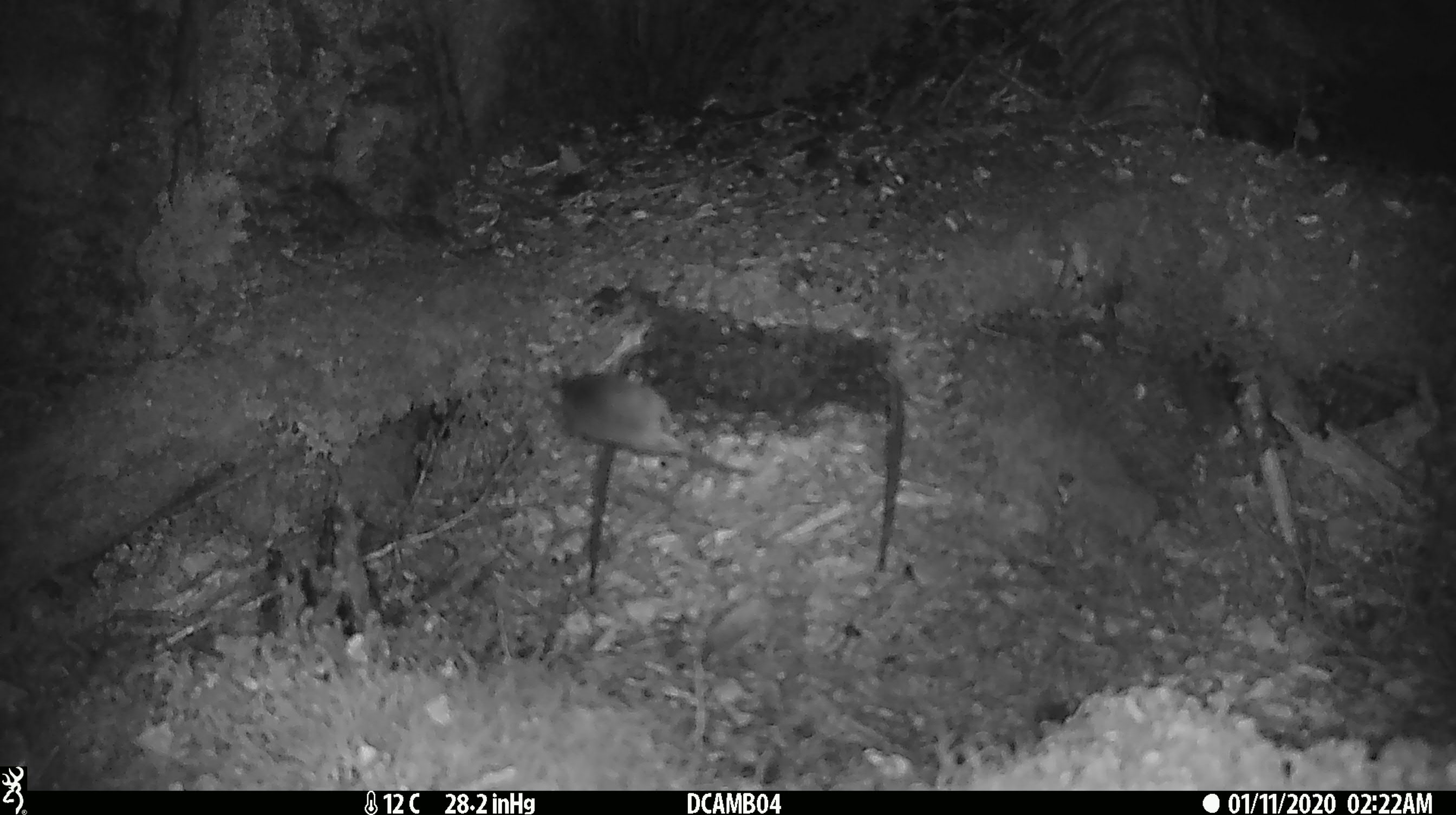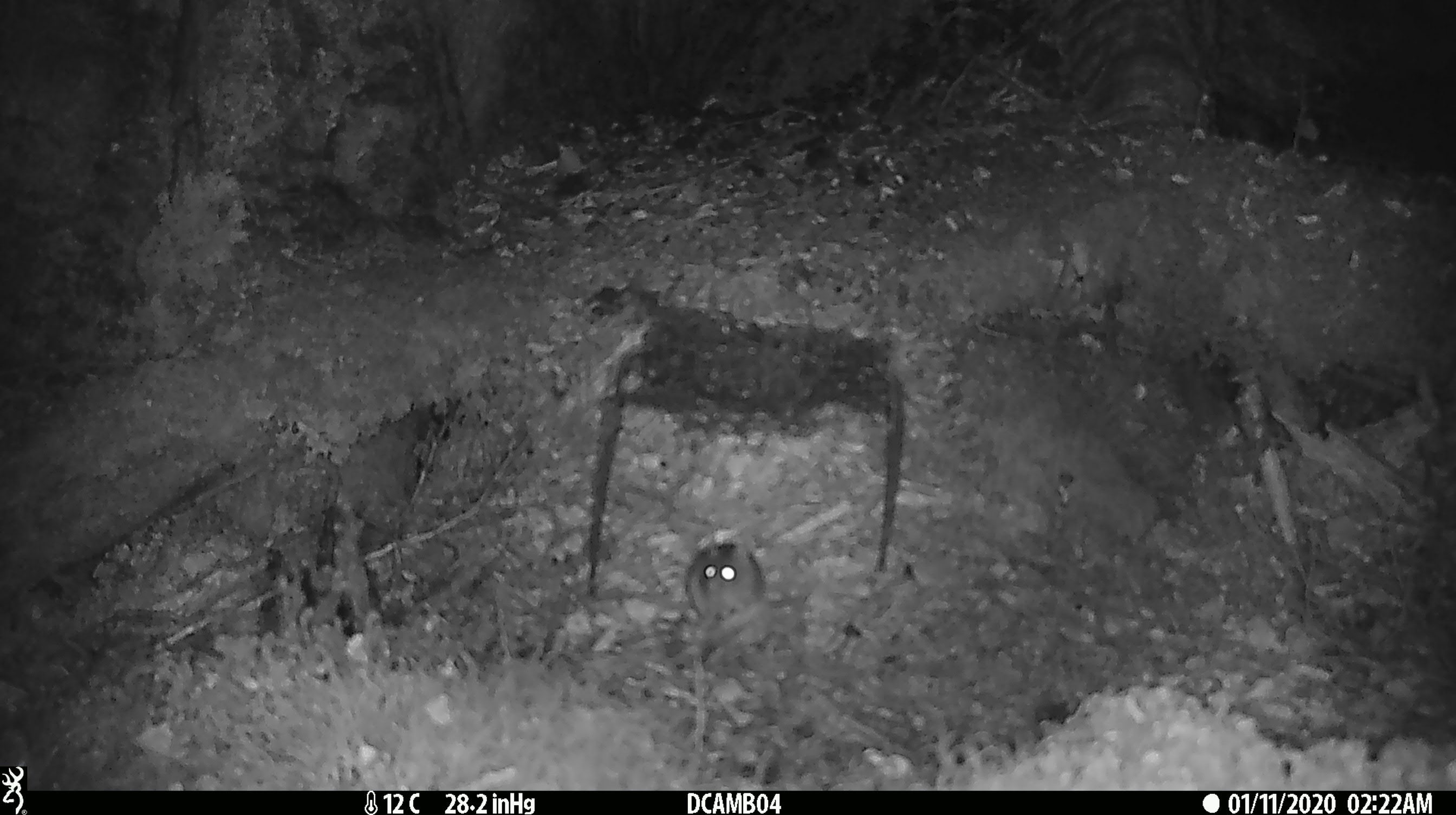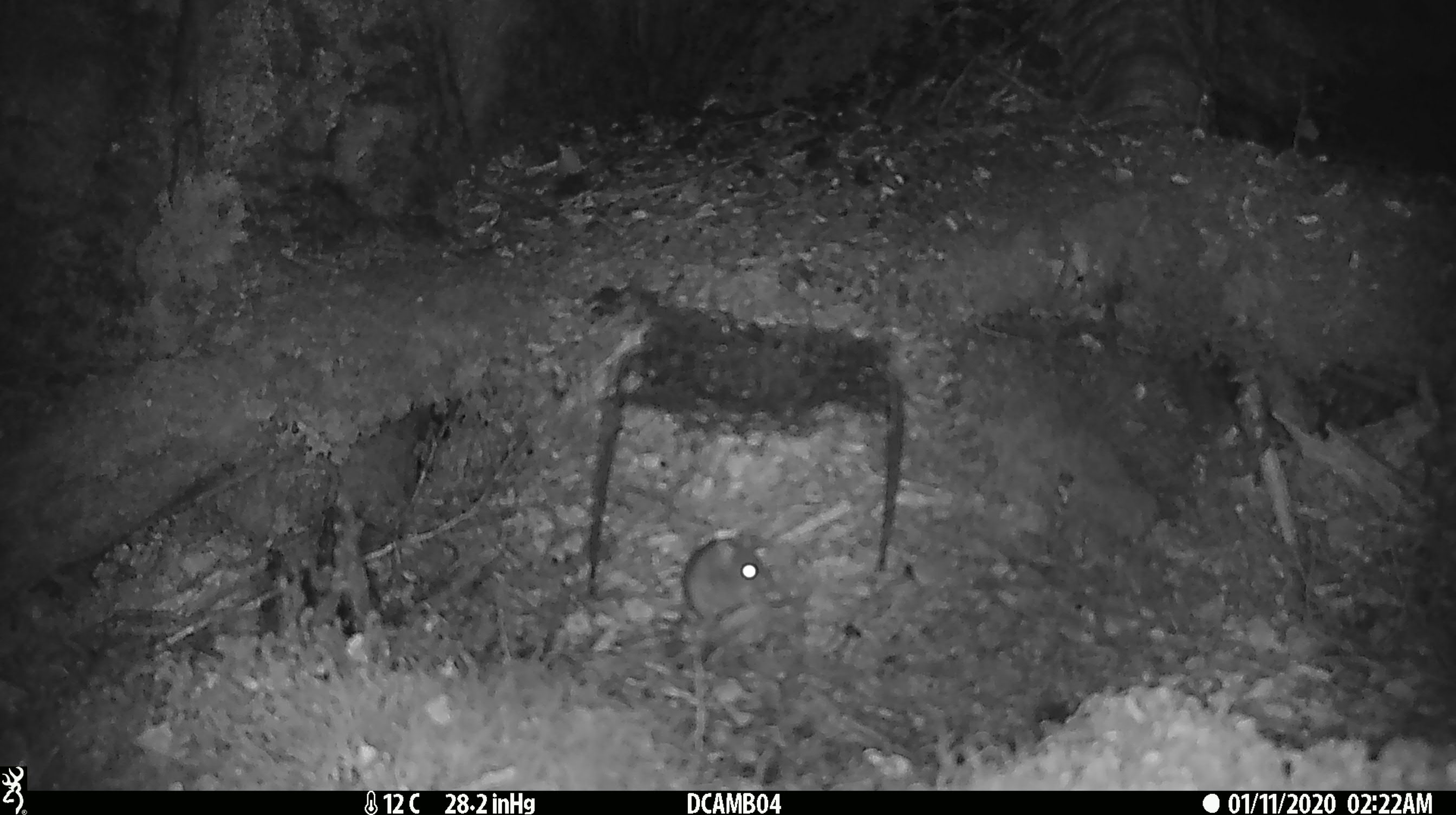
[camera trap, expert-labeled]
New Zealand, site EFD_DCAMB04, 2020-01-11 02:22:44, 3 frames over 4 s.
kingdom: Animalia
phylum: Chordata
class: Mammalia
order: Rodentia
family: Muridae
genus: Mus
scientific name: Mus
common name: mouse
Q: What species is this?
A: Mouse (Mus).